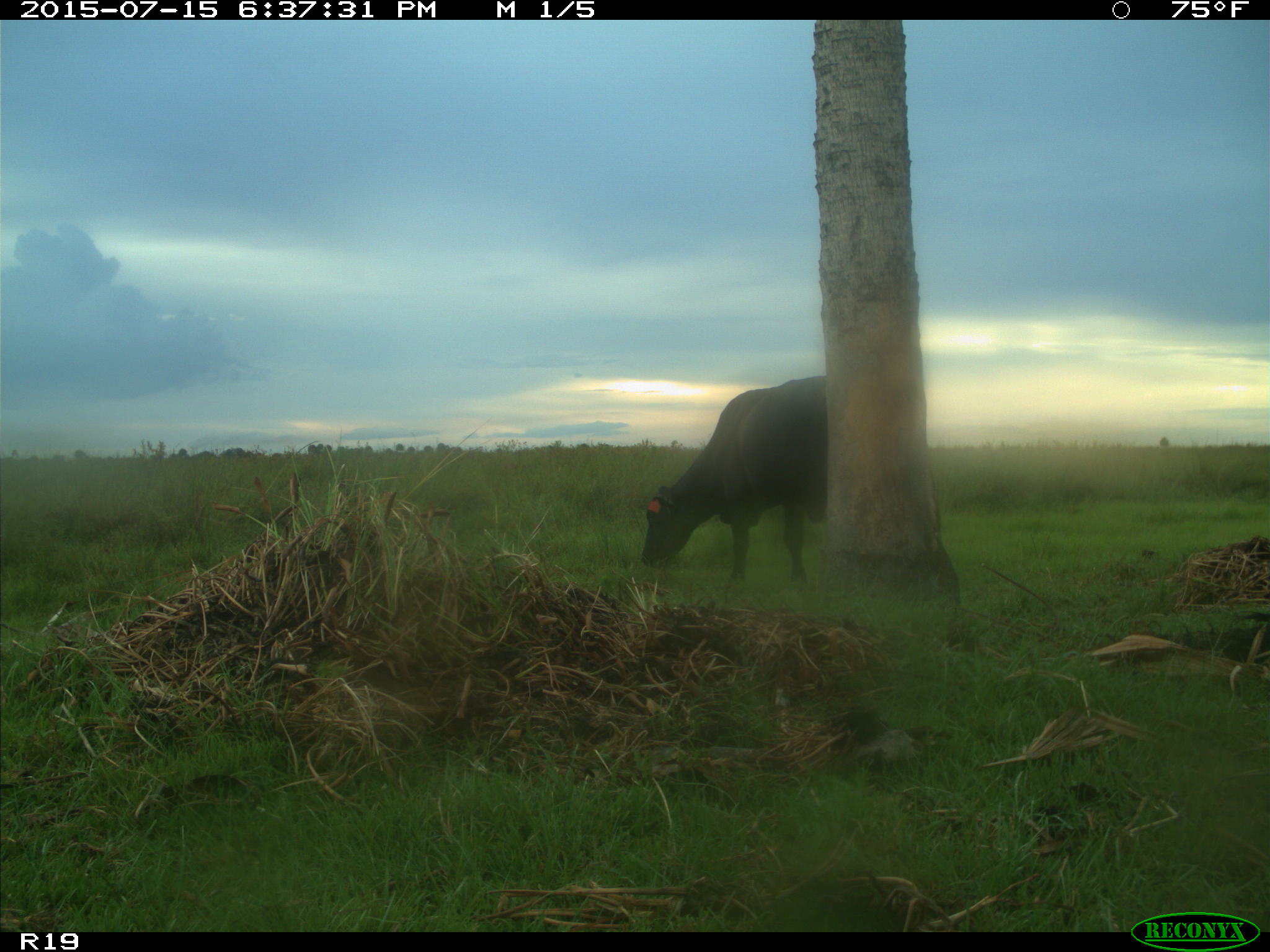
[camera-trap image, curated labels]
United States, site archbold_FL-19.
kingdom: Animalia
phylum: Chordata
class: Mammalia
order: Artiodactyla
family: Bovidae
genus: Bos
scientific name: Bos taurus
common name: domestic cow